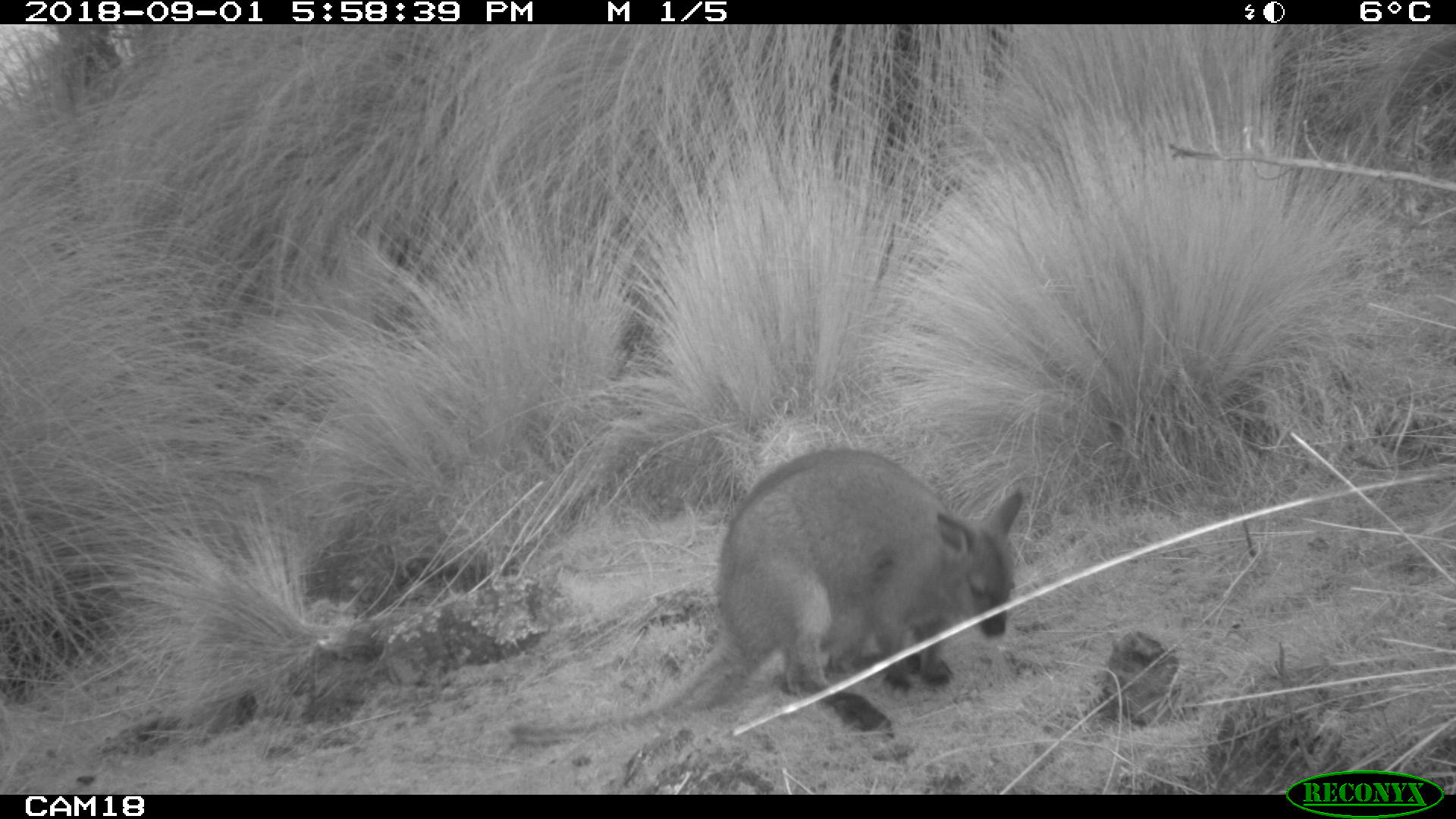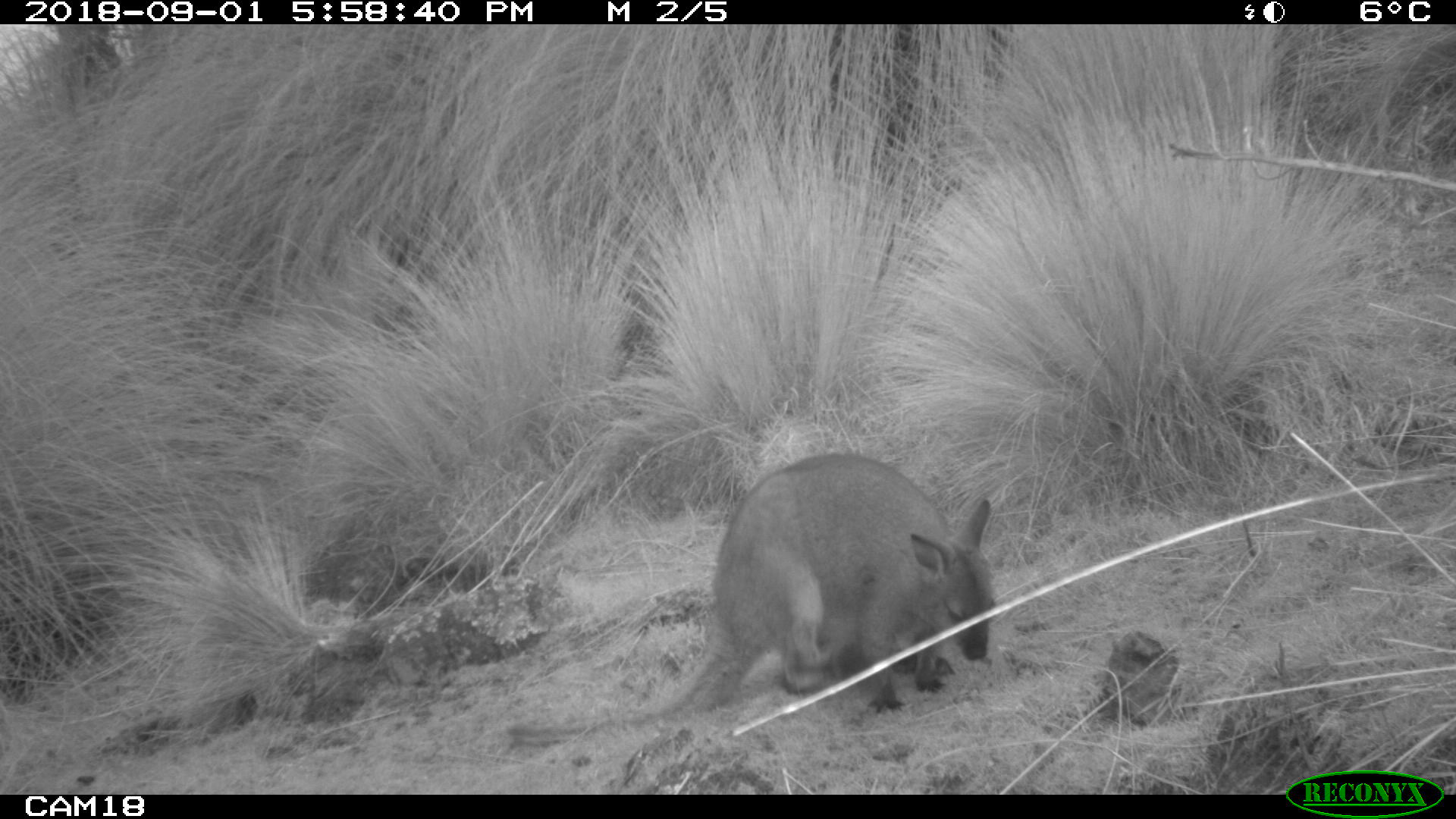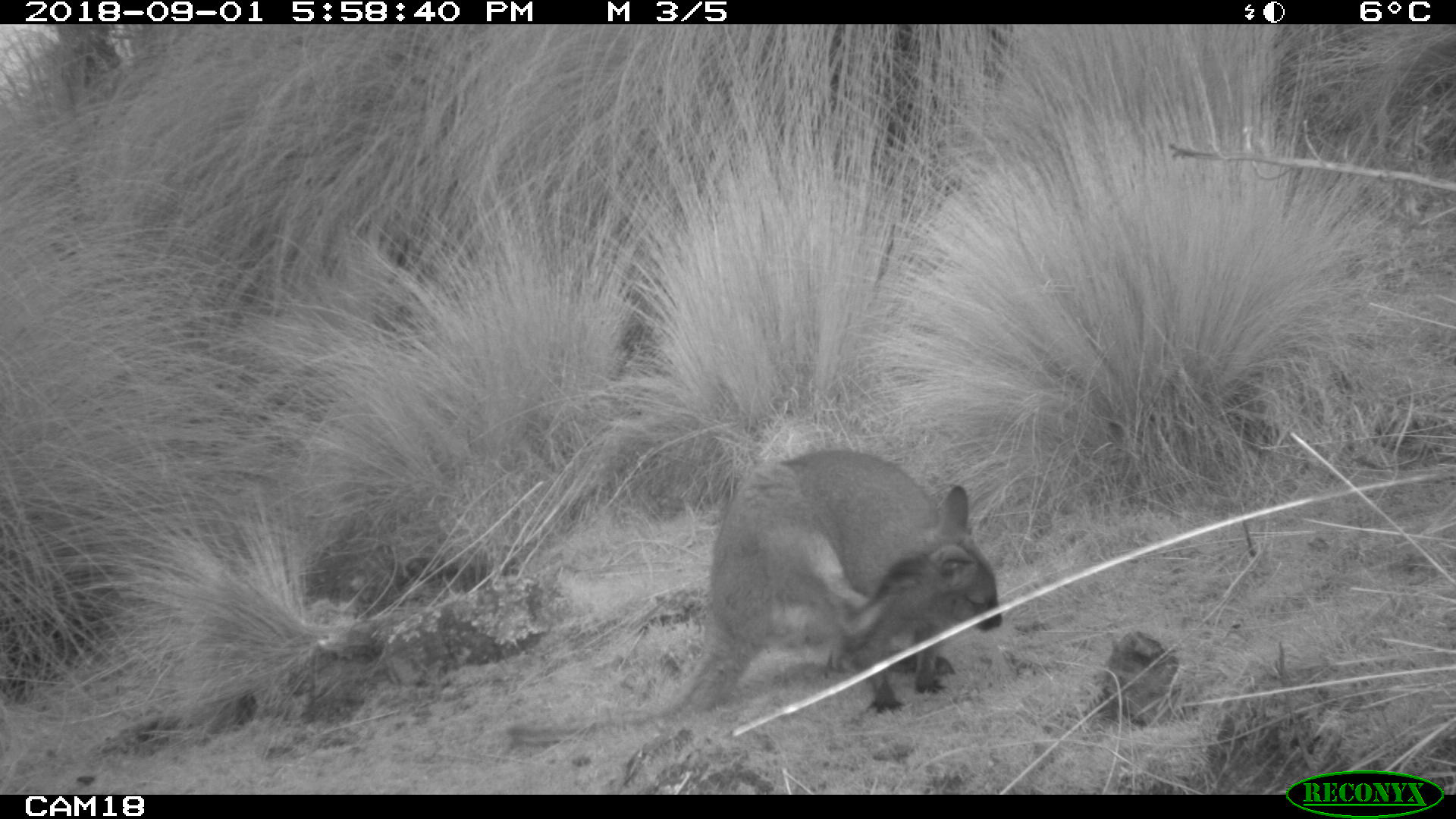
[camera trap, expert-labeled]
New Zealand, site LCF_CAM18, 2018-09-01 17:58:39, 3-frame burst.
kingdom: Animalia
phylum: Chordata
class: Mammalia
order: Diprotodontia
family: Macropodidae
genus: Notamacropus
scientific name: Notamacropus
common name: wallaby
Wallaby (Notamacropus).